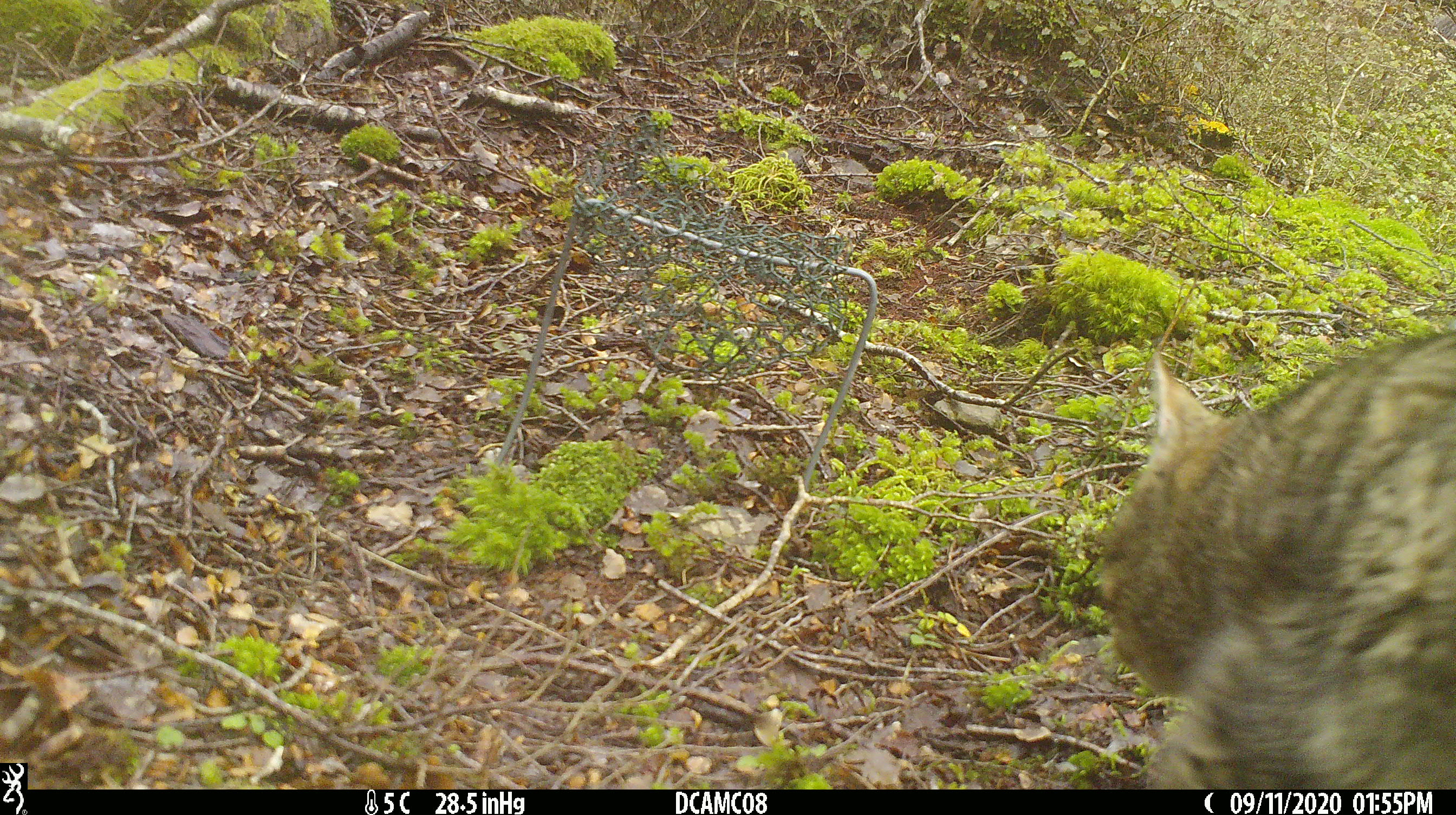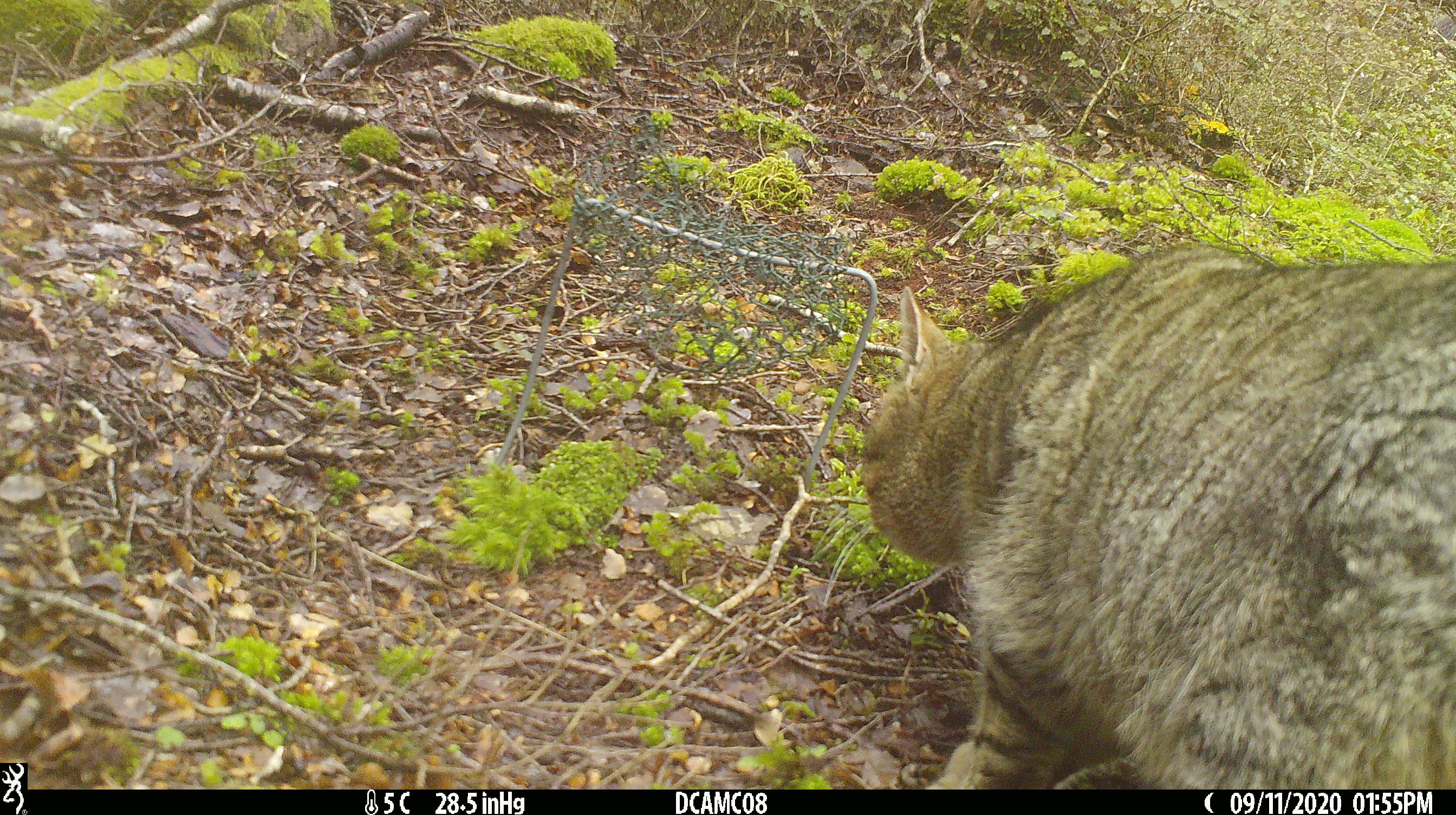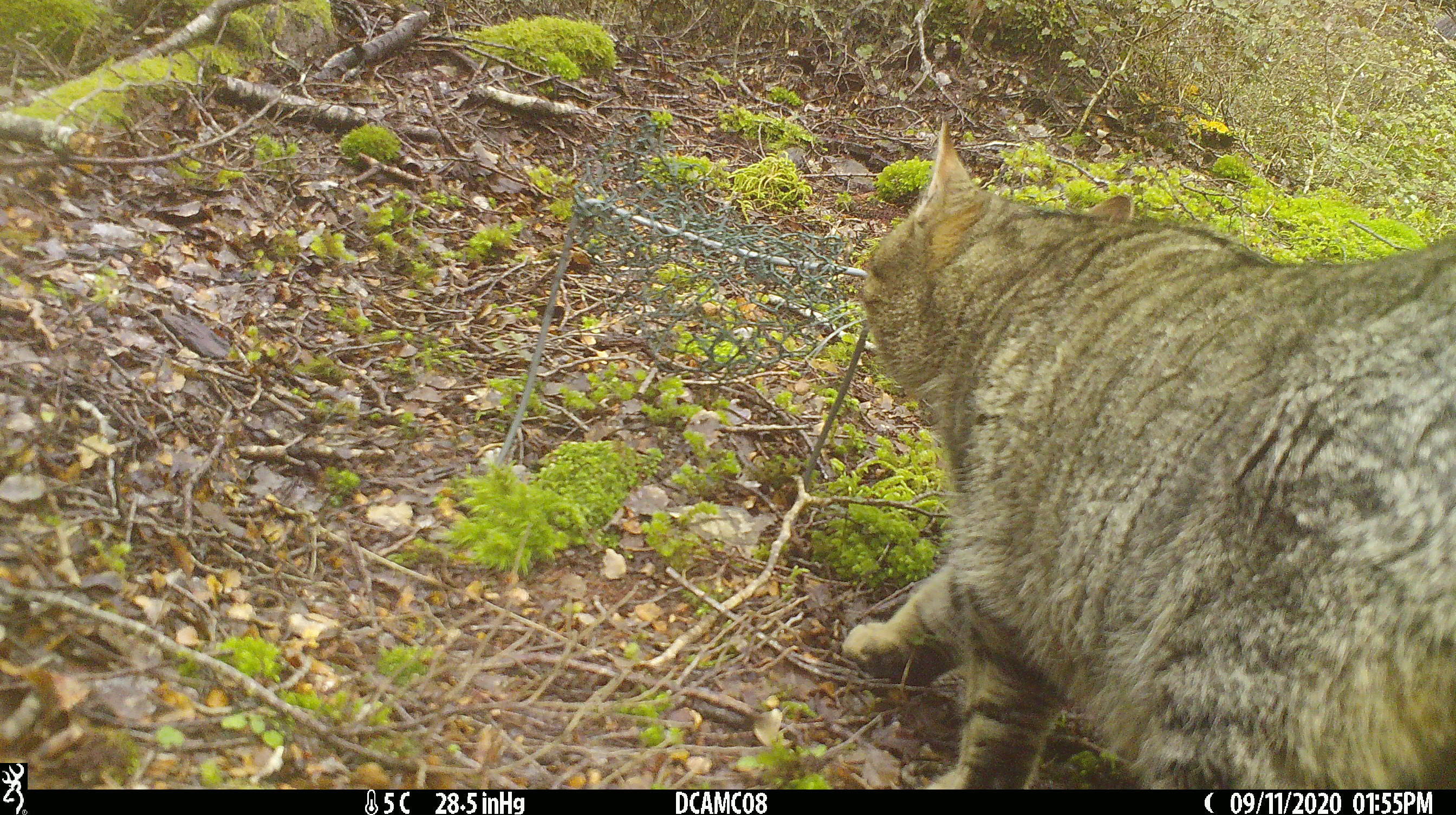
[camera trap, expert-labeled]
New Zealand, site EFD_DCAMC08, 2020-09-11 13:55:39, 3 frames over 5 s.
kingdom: Animalia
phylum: Chordata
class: Mammalia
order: Carnivora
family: Felidae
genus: Felis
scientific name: Felis catus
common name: domestic cat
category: cat